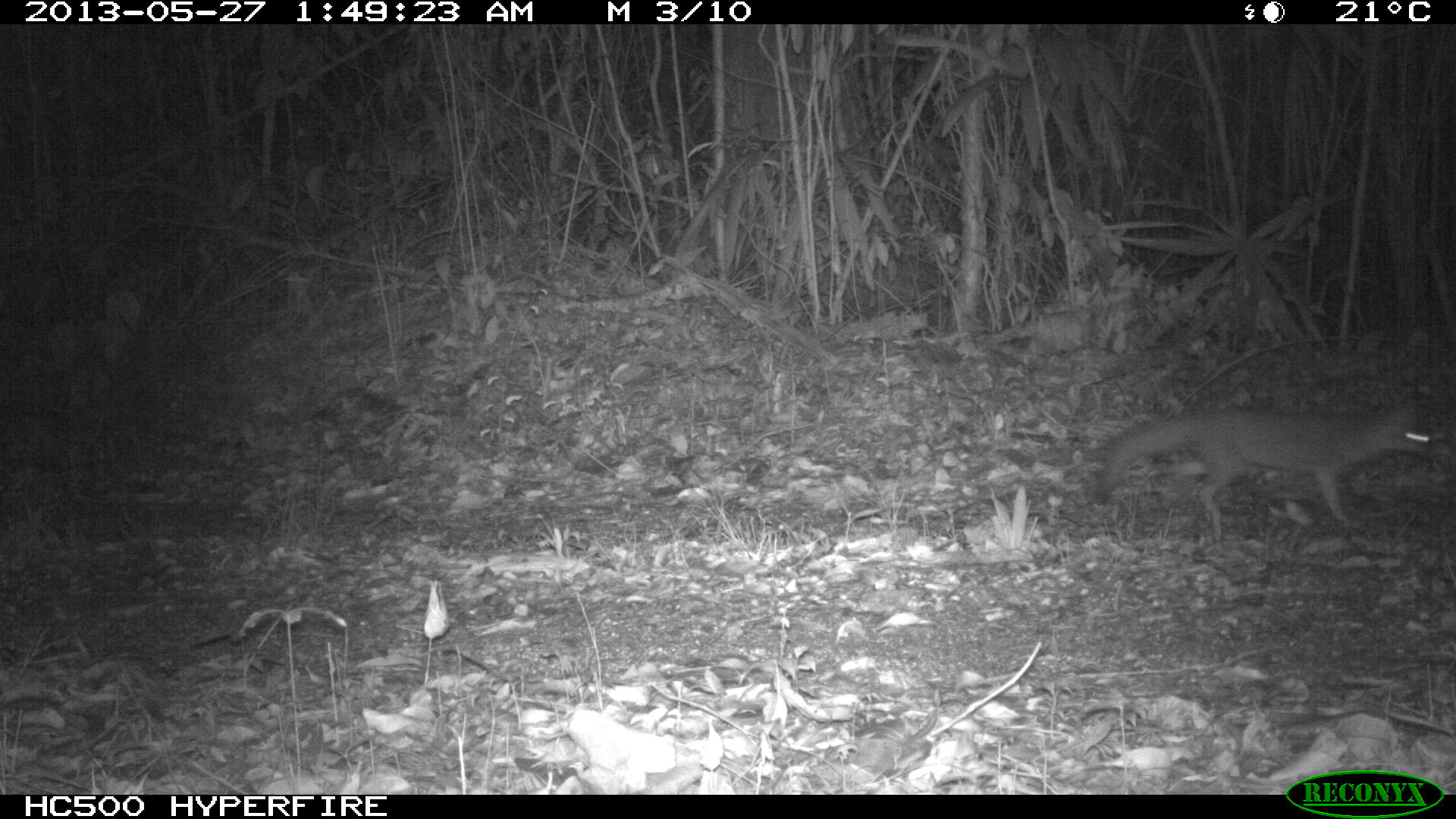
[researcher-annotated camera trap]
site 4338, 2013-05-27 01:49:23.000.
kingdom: Animalia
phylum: Chordata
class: Mammalia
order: Carnivora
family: Canidae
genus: Urocyon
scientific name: Urocyon cinereoargenteus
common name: gray fox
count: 1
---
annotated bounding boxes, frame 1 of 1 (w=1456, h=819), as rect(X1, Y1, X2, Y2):
urocyon cinereoargenteus: rect(1090, 394, 1444, 537)